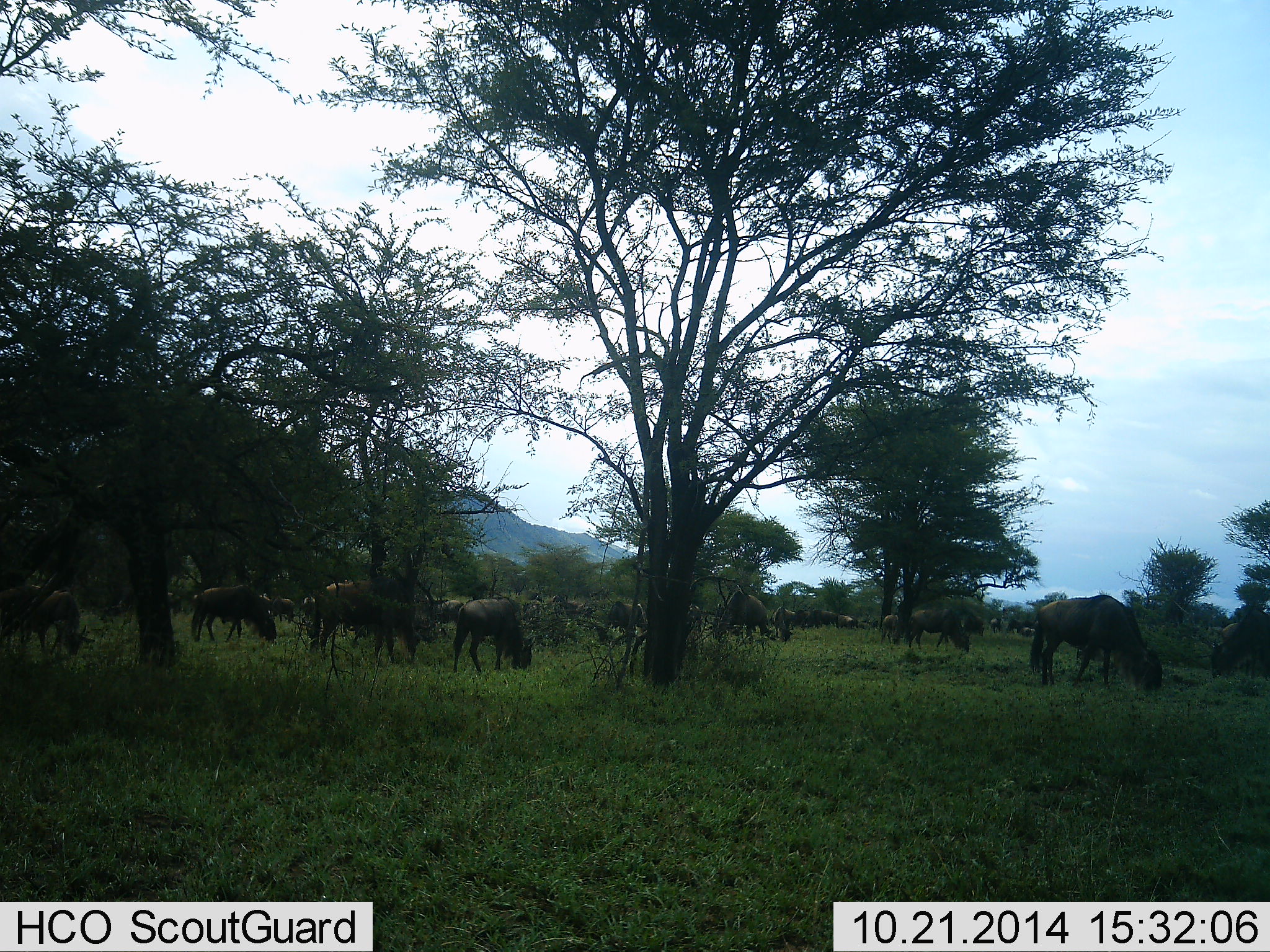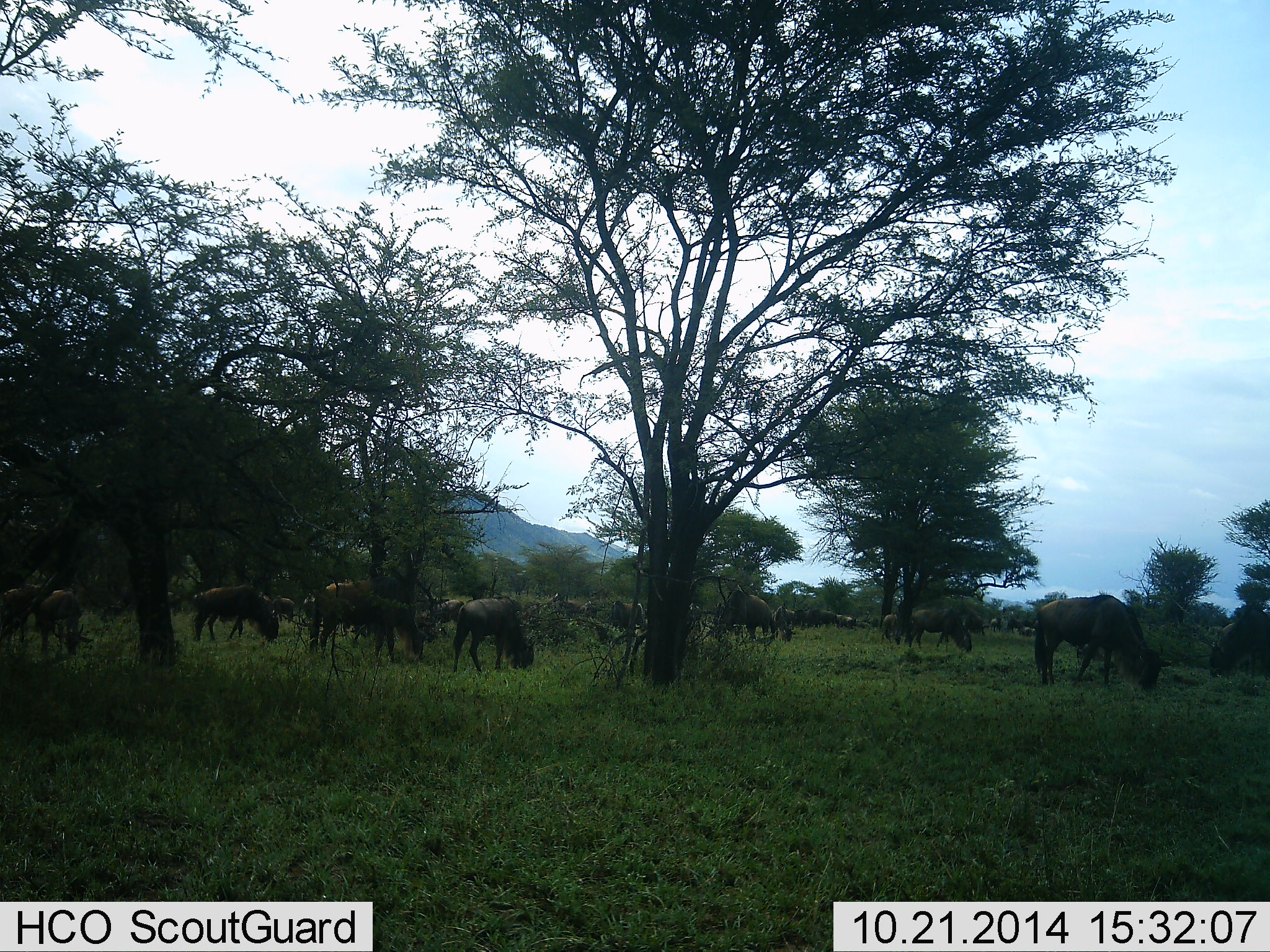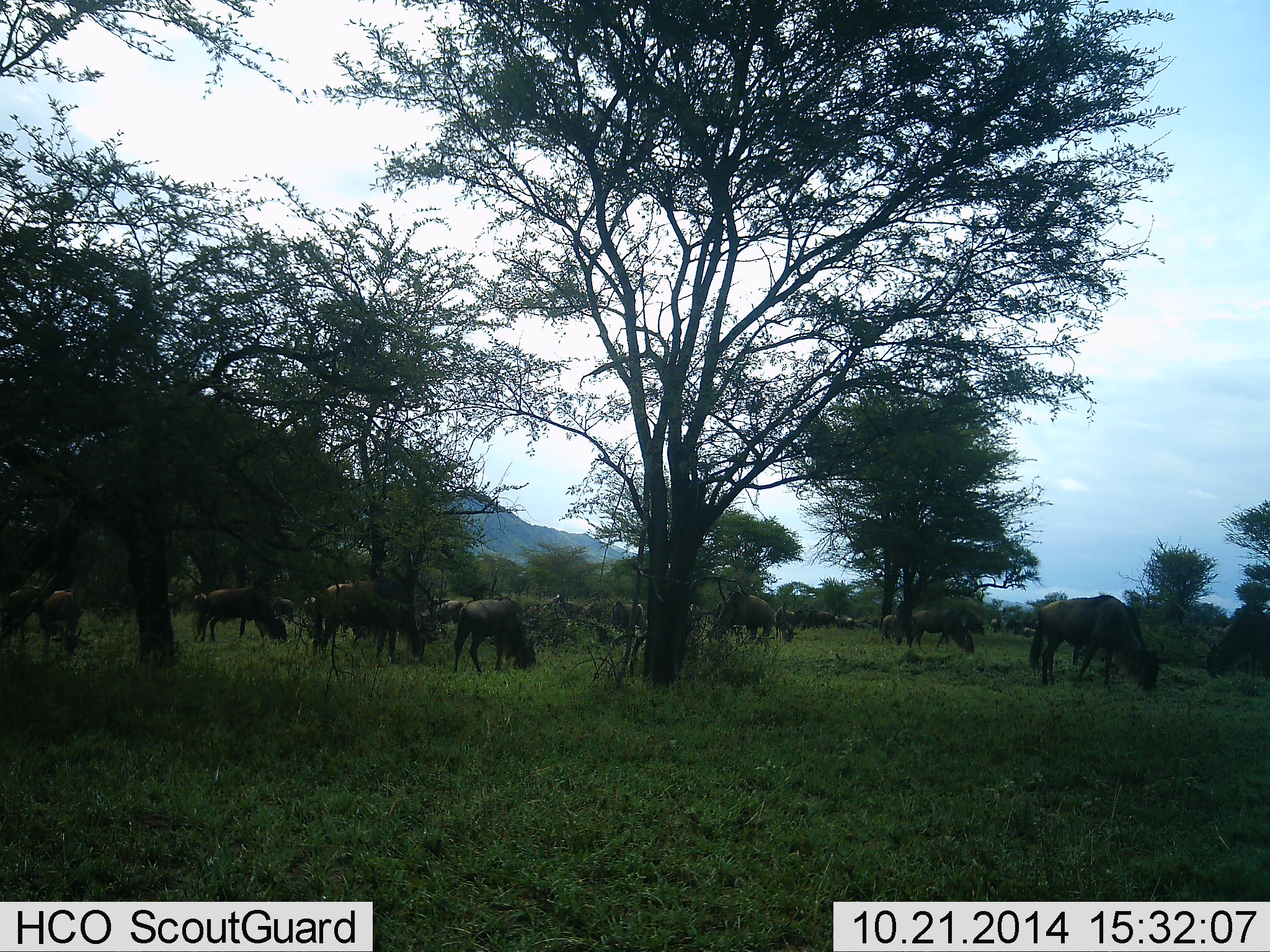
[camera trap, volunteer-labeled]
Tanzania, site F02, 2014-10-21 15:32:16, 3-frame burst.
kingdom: Animalia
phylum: Chordata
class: Mammalia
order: Artiodactyla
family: Bovidae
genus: Connochaetes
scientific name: Connochaetes taurinus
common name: blue wildebeest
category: wildebeest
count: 11-50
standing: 10%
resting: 0%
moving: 10%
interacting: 0%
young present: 10%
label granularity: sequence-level